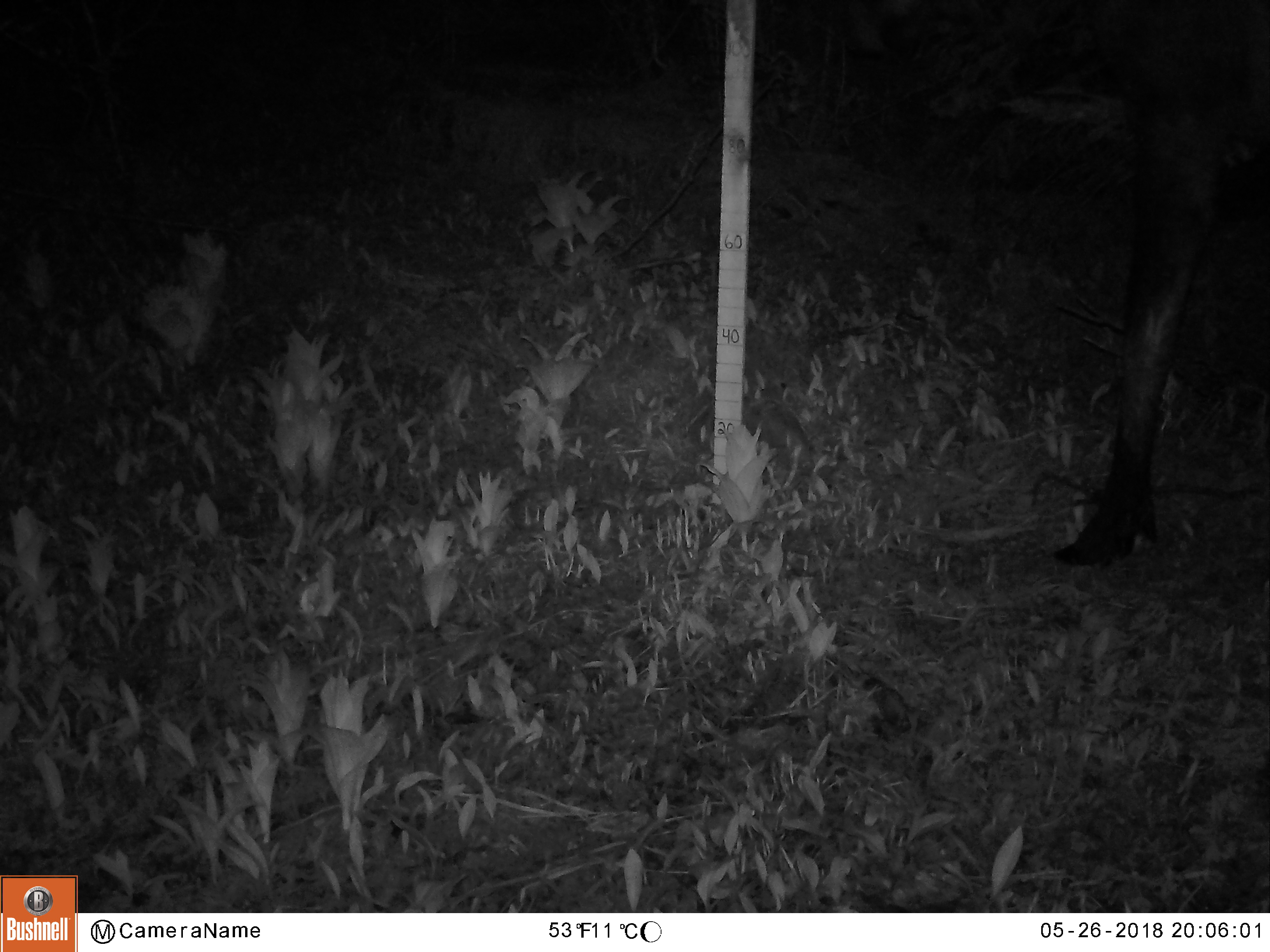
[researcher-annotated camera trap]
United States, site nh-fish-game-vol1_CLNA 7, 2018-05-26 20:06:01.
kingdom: Animalia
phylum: Chordata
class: Mammalia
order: Artiodactyla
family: Cervidae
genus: Alces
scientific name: Alces alces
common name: moose